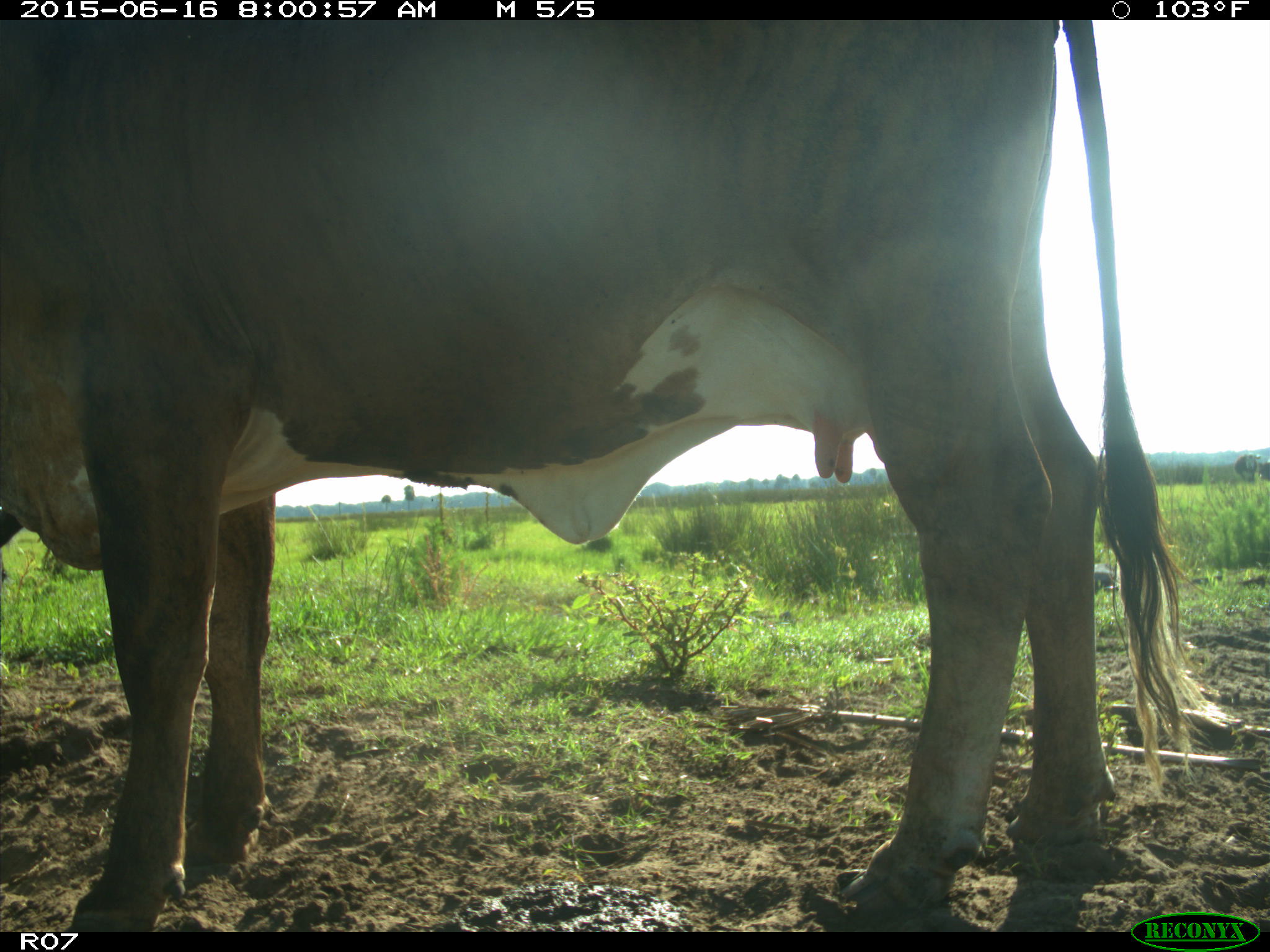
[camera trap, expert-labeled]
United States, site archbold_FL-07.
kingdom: Animalia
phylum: Chordata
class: Mammalia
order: Artiodactyla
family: Bovidae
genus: Bos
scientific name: Bos taurus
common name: domestic cow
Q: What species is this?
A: Bos taurus (domestic cow).